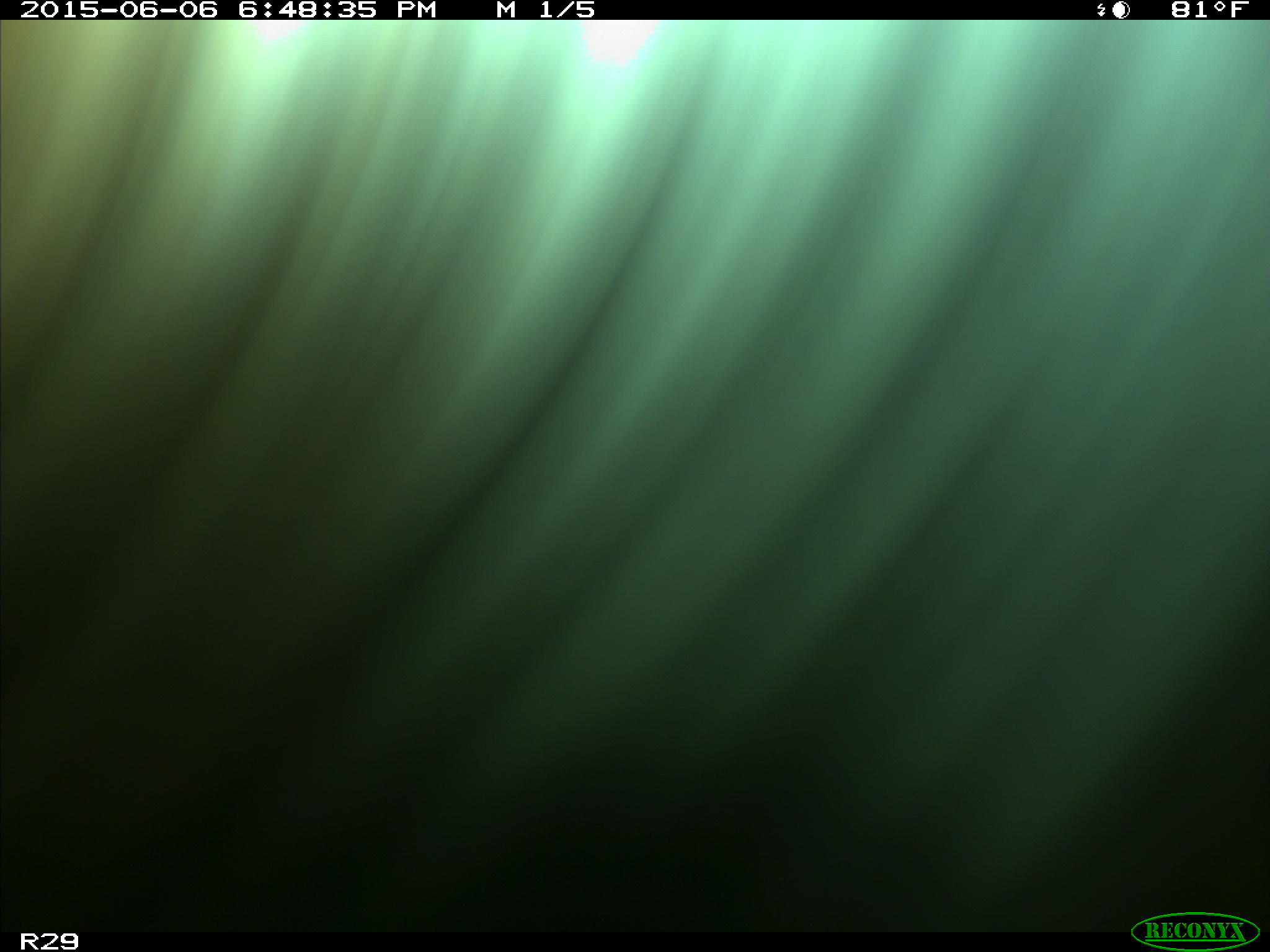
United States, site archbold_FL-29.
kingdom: Animalia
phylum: Chordata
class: Mammalia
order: Artiodactyla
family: Bovidae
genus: Bos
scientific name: Bos taurus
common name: domestic cow